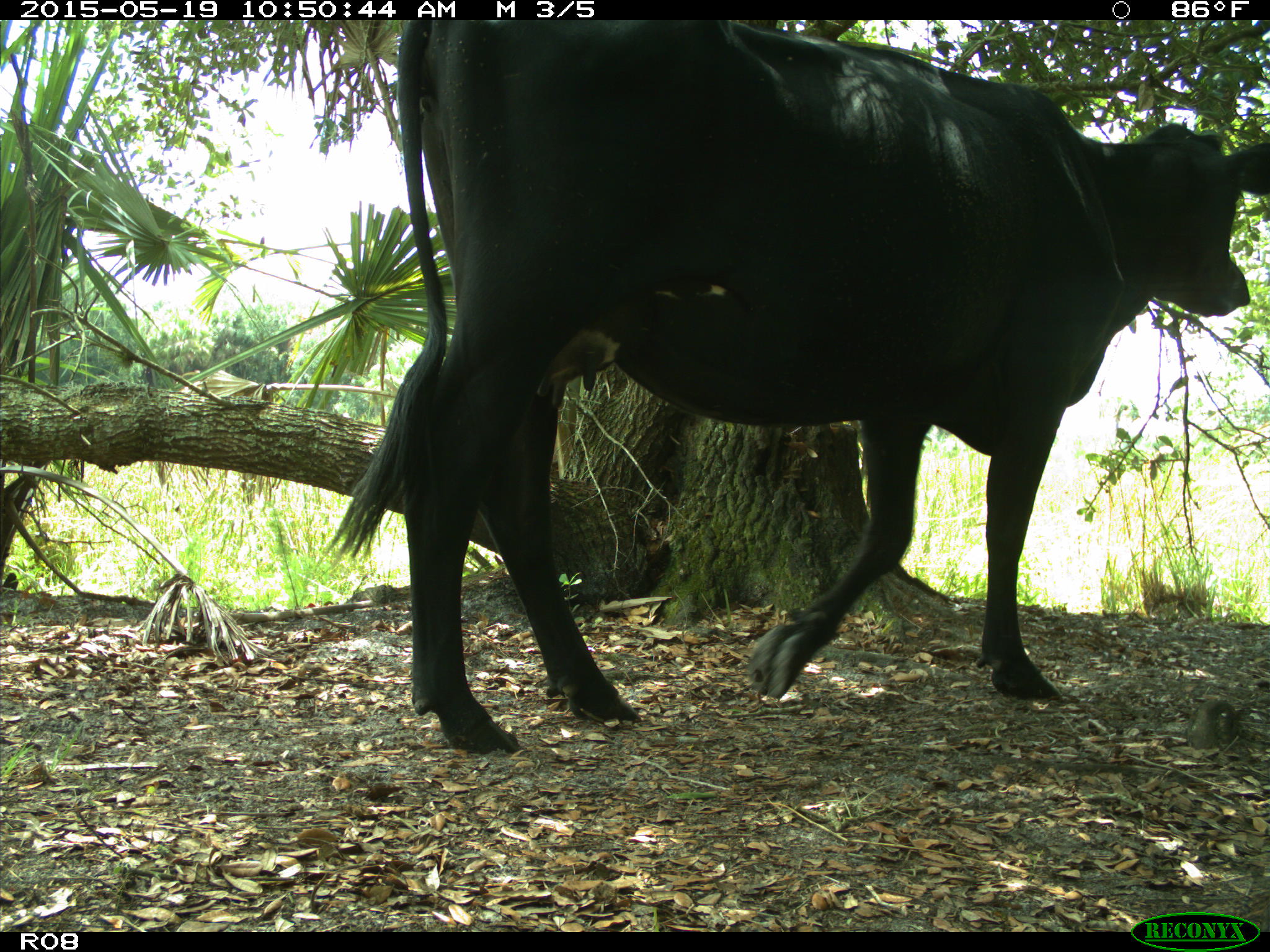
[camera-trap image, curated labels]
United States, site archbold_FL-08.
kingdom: Animalia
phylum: Chordata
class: Mammalia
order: Artiodactyla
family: Bovidae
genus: Bos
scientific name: Bos taurus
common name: domestic cow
Bos taurus (domestic cow).